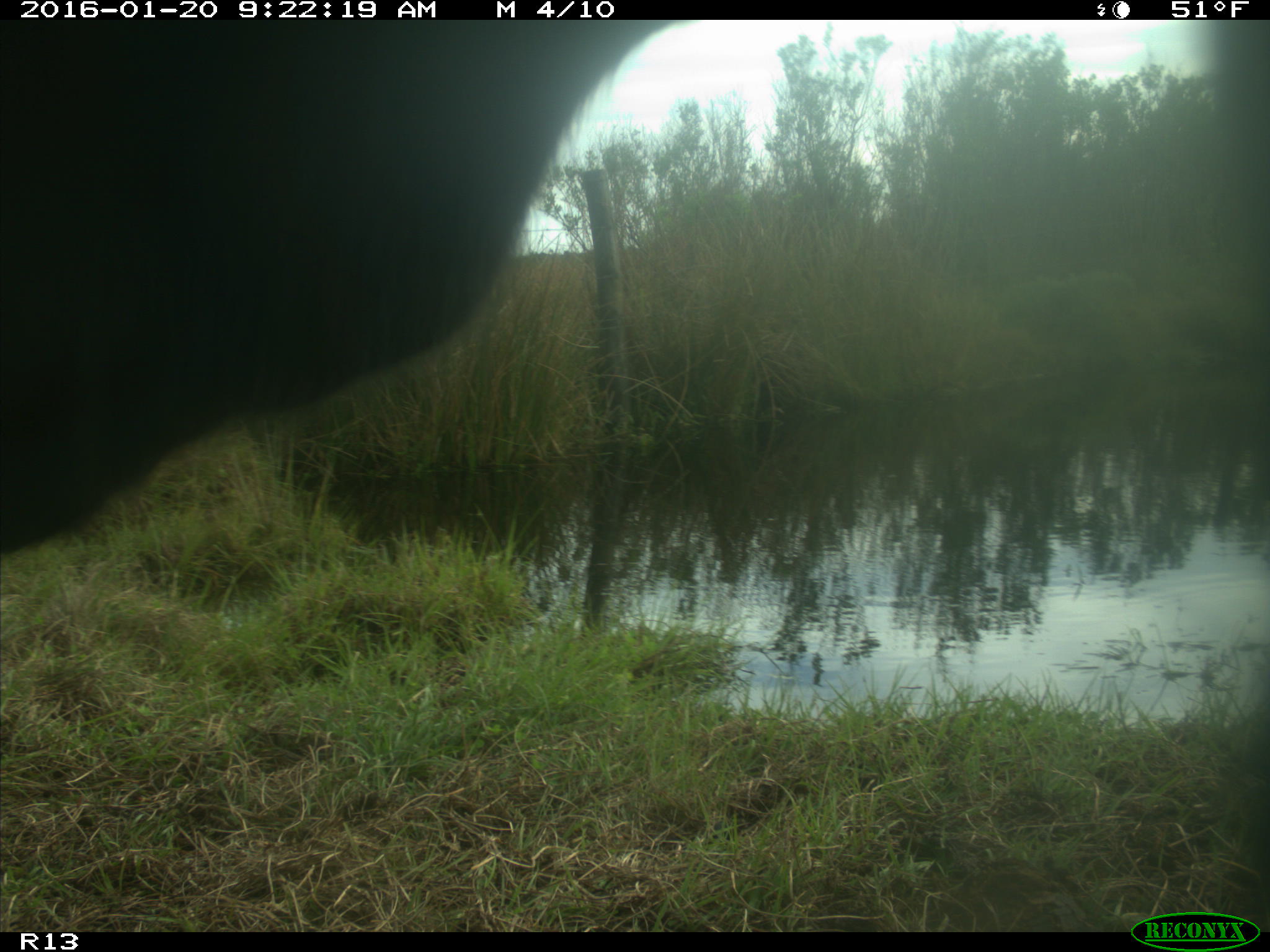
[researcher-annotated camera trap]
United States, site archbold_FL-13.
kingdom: Animalia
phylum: Chordata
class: Mammalia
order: Artiodactyla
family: Bovidae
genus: Bos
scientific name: Bos taurus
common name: domestic cow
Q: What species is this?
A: Bos taurus (domestic cow).